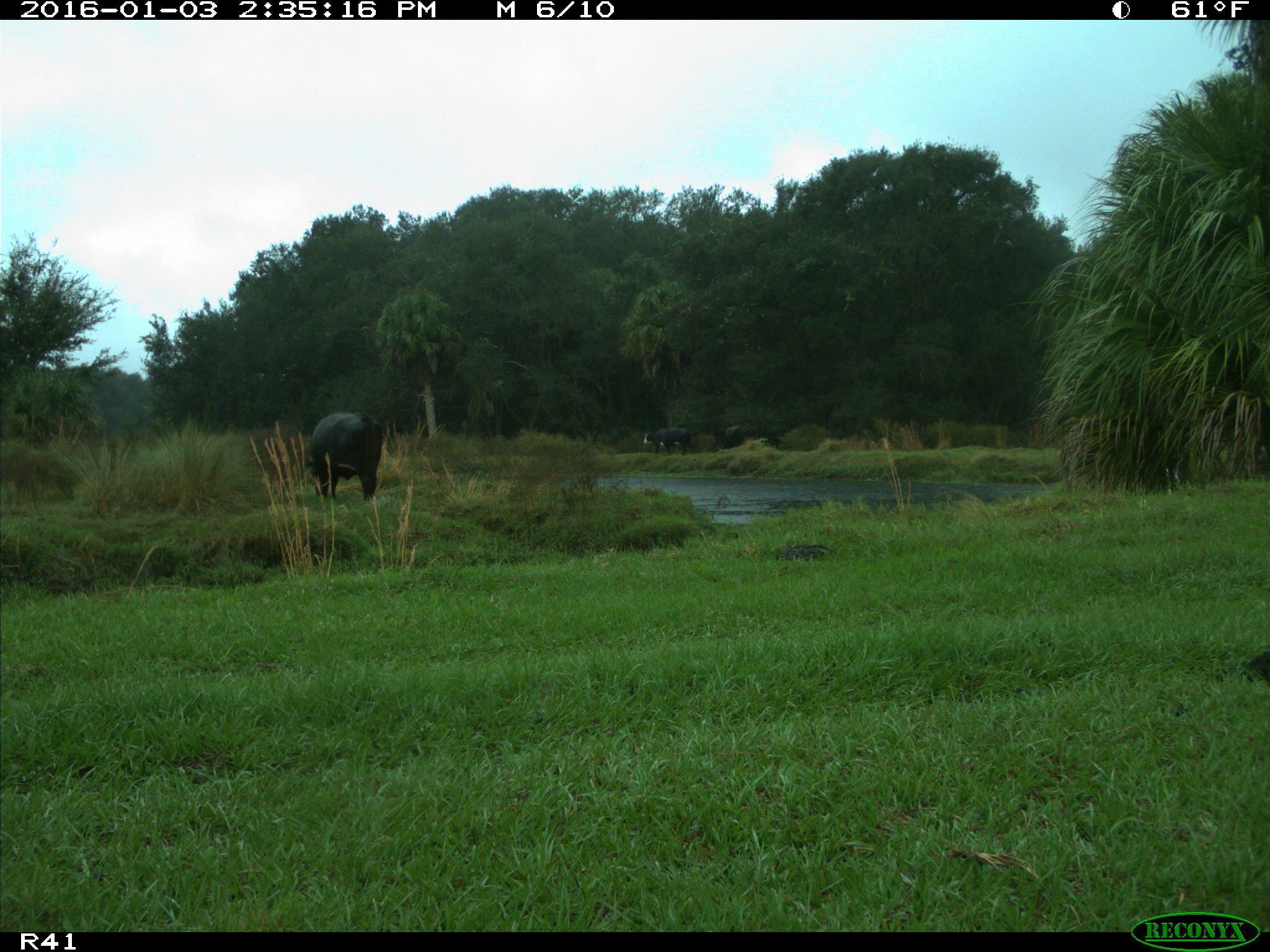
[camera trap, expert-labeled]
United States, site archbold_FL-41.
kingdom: Animalia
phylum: Chordata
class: Mammalia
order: Artiodactyla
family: Bovidae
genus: Bos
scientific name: Bos taurus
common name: domestic cow